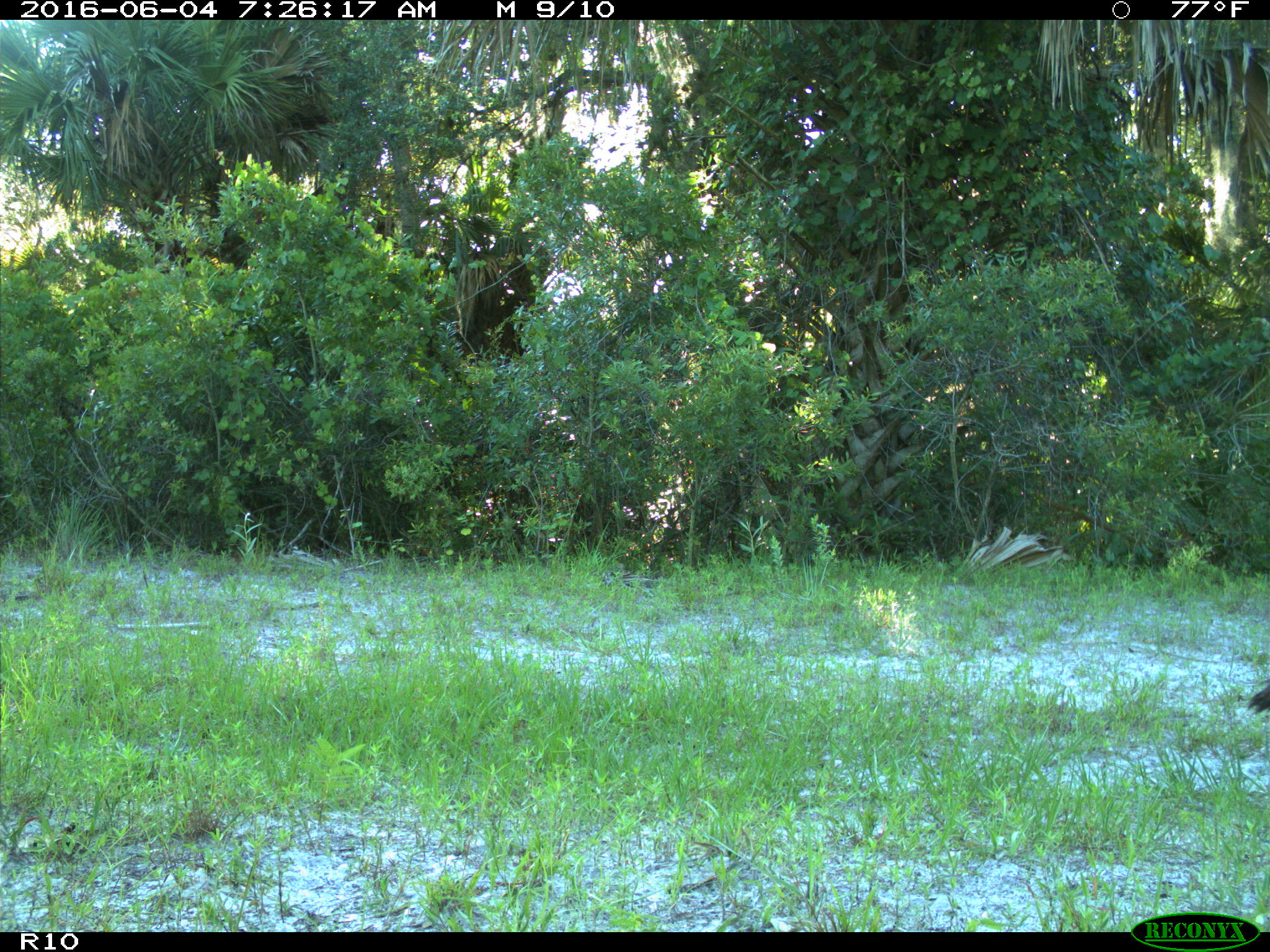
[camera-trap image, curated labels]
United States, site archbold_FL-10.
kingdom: Animalia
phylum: Chordata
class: Aves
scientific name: Aves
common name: birds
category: unidentified bird